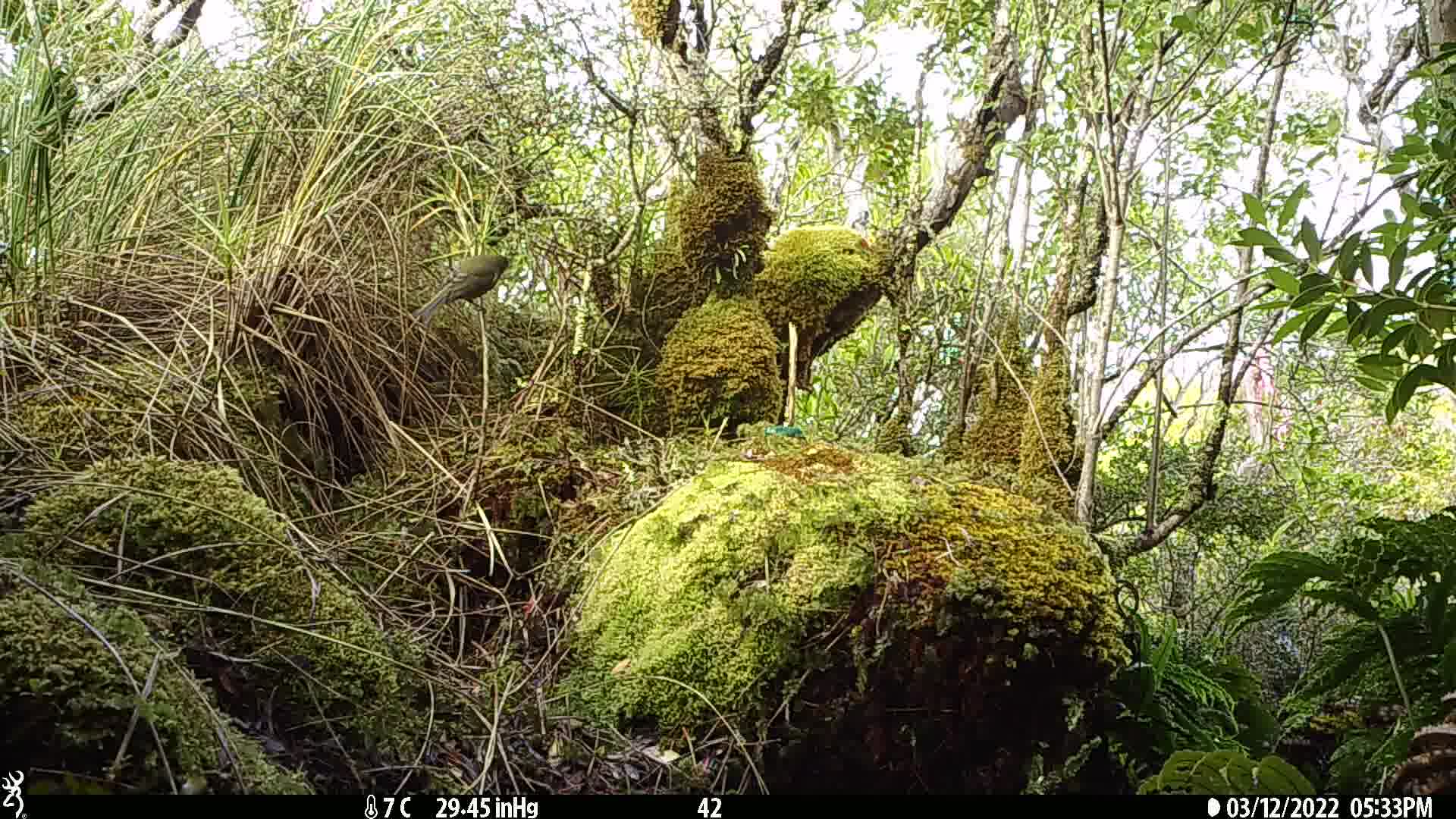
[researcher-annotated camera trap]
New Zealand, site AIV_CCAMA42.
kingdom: Animalia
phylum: Chordata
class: Aves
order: Passeriformes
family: Meliphagidae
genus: Anthornis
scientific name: Anthornis melanura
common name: new zealand bellbird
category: bellbird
Bellbird (new zealand bellbird) (Anthornis melanura).